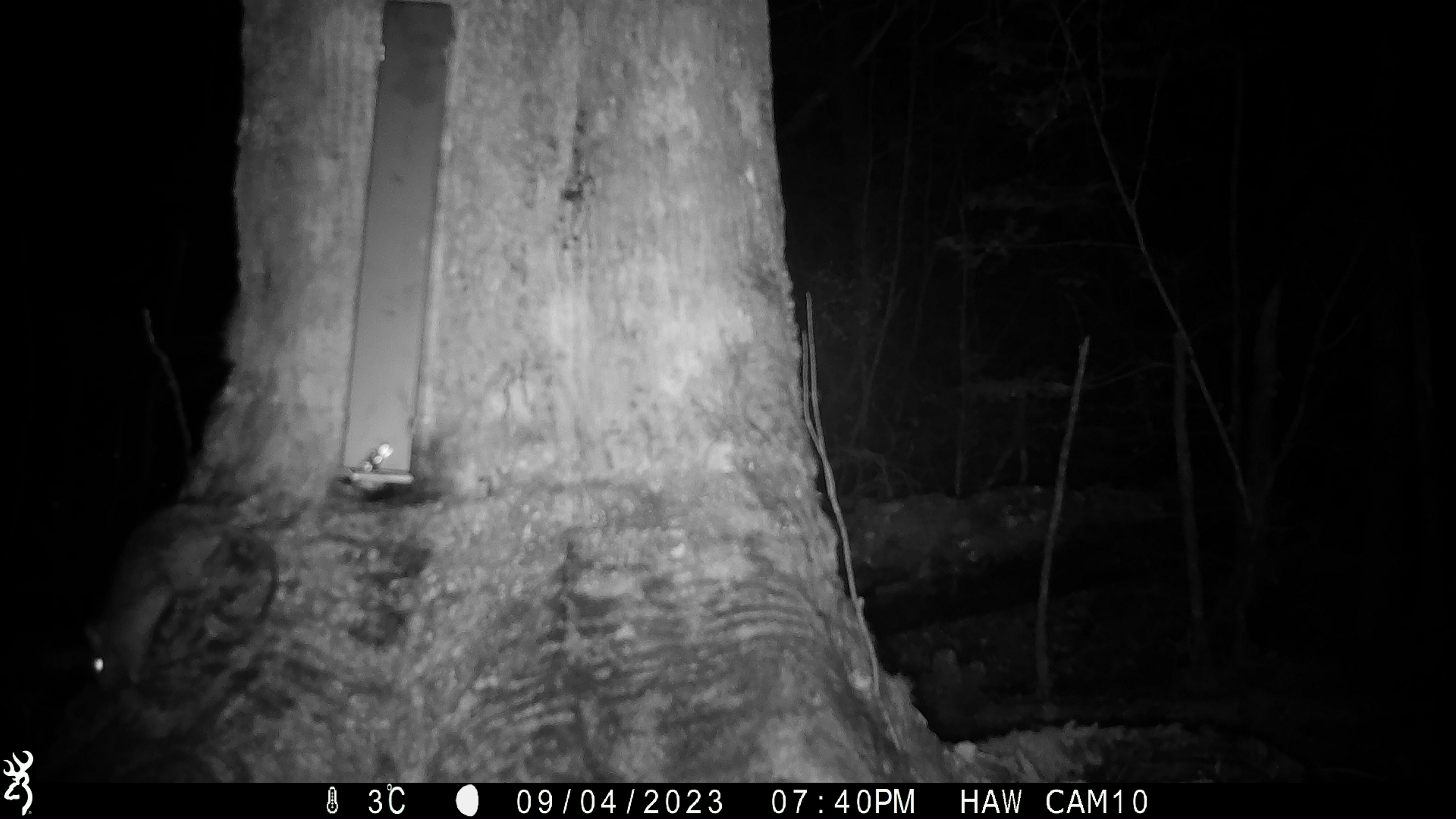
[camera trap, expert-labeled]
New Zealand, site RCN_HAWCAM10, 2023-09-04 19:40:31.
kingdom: Animalia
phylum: Chordata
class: Mammalia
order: Rodentia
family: Muridae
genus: Rattus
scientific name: Rattus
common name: rat